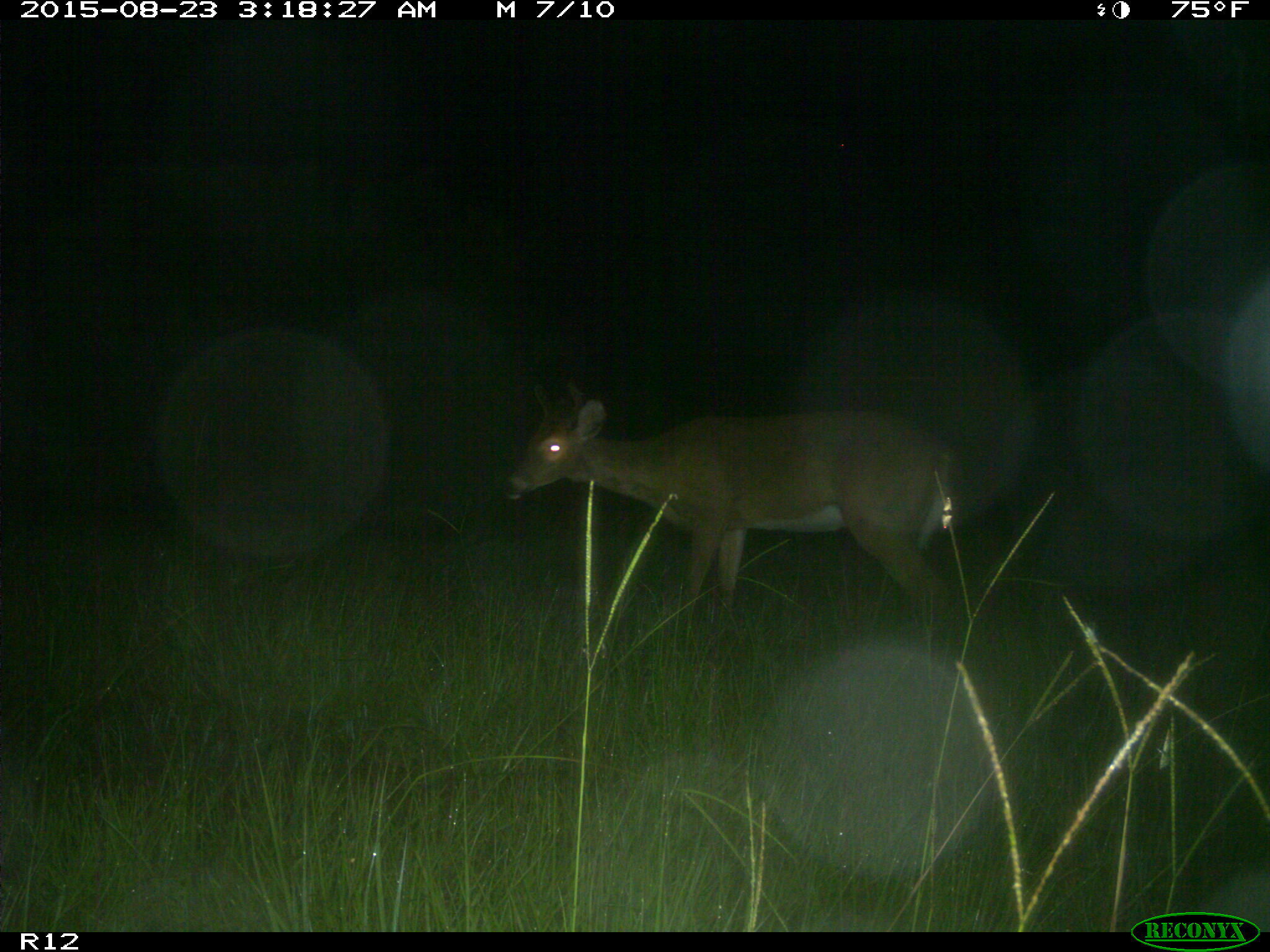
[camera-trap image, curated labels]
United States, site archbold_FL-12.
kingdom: Animalia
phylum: Chordata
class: Mammalia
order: Artiodactyla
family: Cervidae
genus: Odocoileus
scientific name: Odocoileus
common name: deer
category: unidentified deer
Unidentified deer (deer) (Odocoileus).